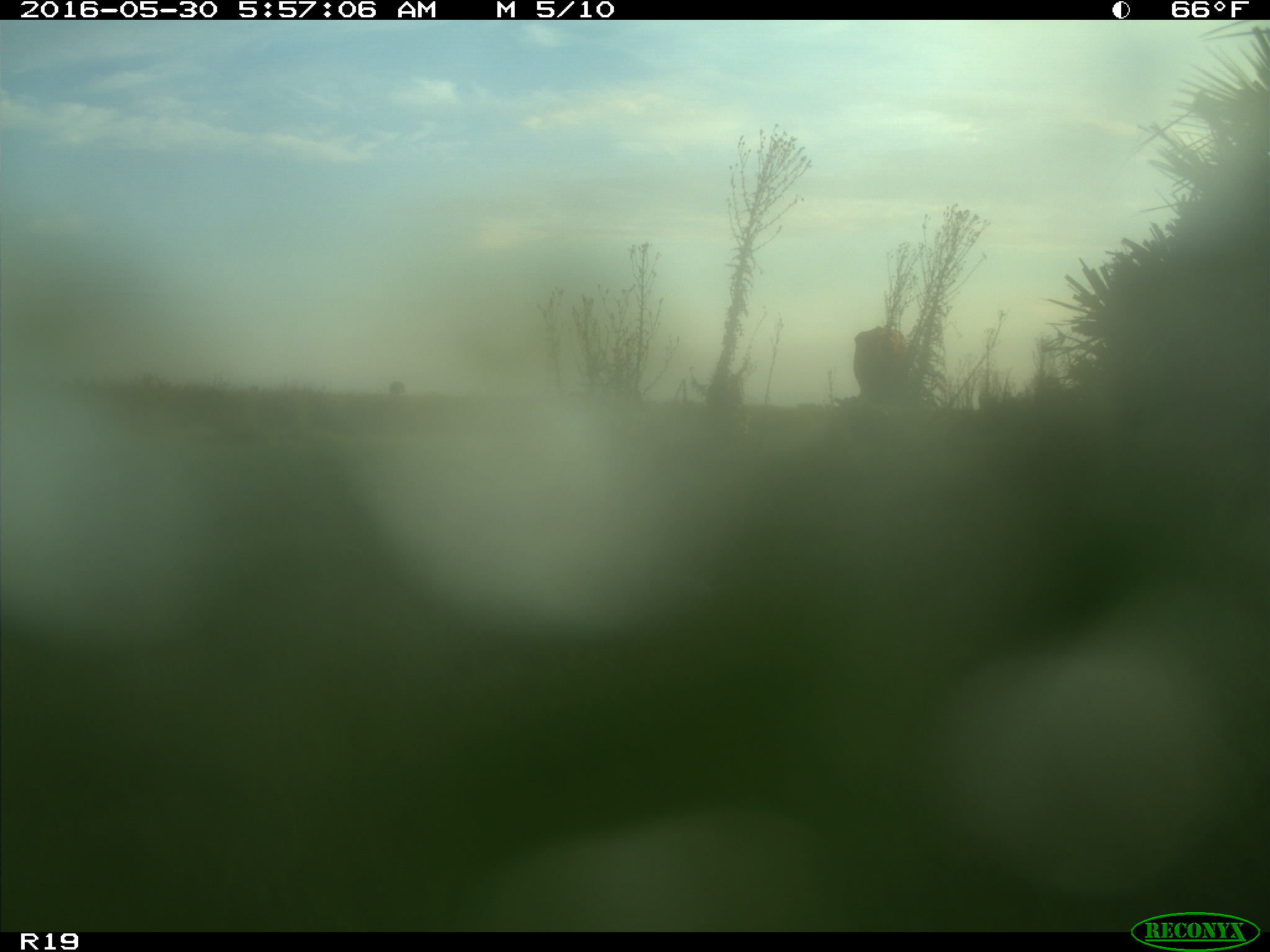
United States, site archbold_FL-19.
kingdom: Animalia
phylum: Chordata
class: Mammalia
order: Artiodactyla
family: Bovidae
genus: Bos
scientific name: Bos taurus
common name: domestic cow